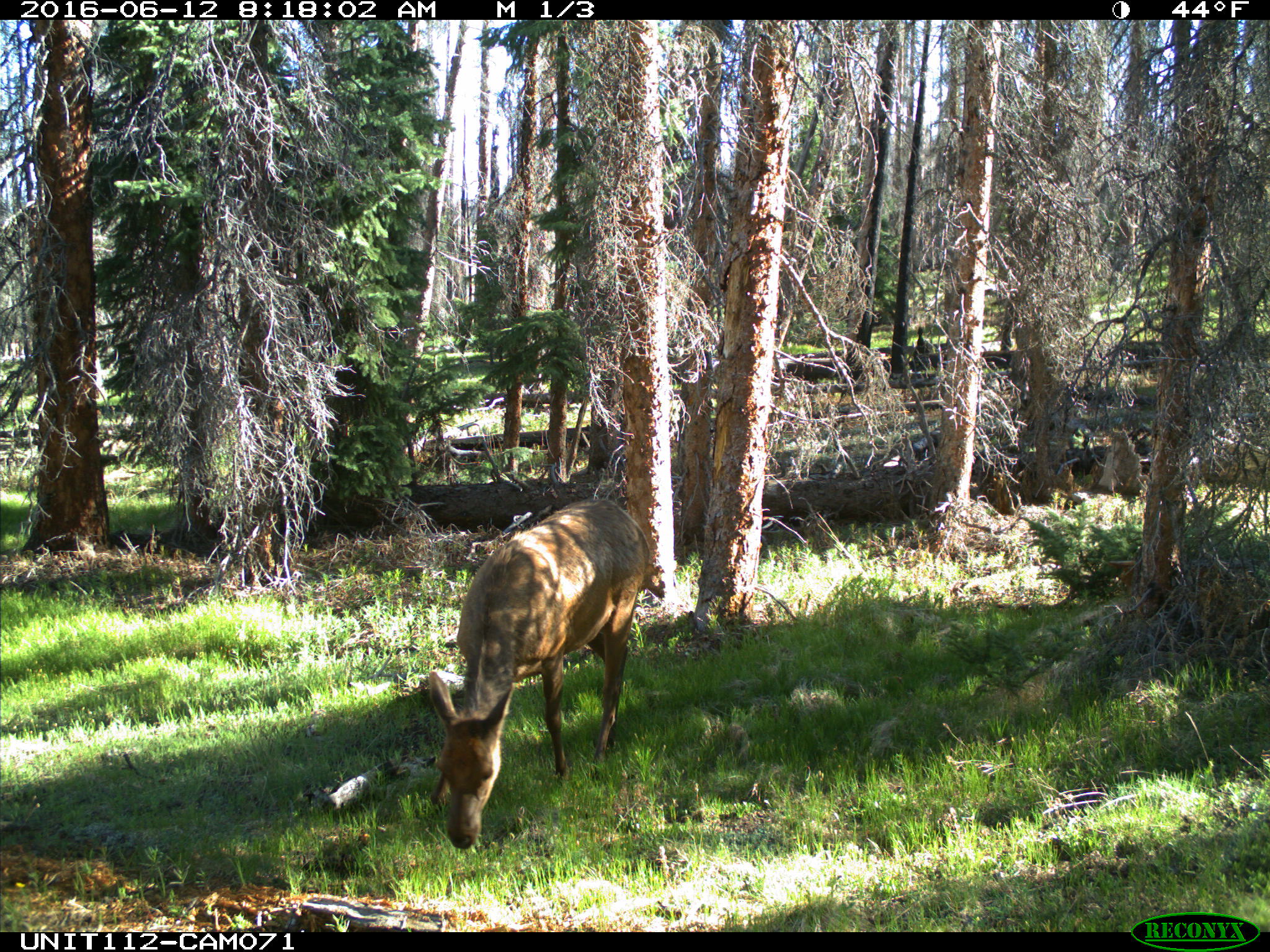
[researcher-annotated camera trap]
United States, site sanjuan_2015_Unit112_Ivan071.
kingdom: Animalia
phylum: Chordata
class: Mammalia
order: Artiodactyla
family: Cervidae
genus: Cervus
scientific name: Cervus elaphus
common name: red deer